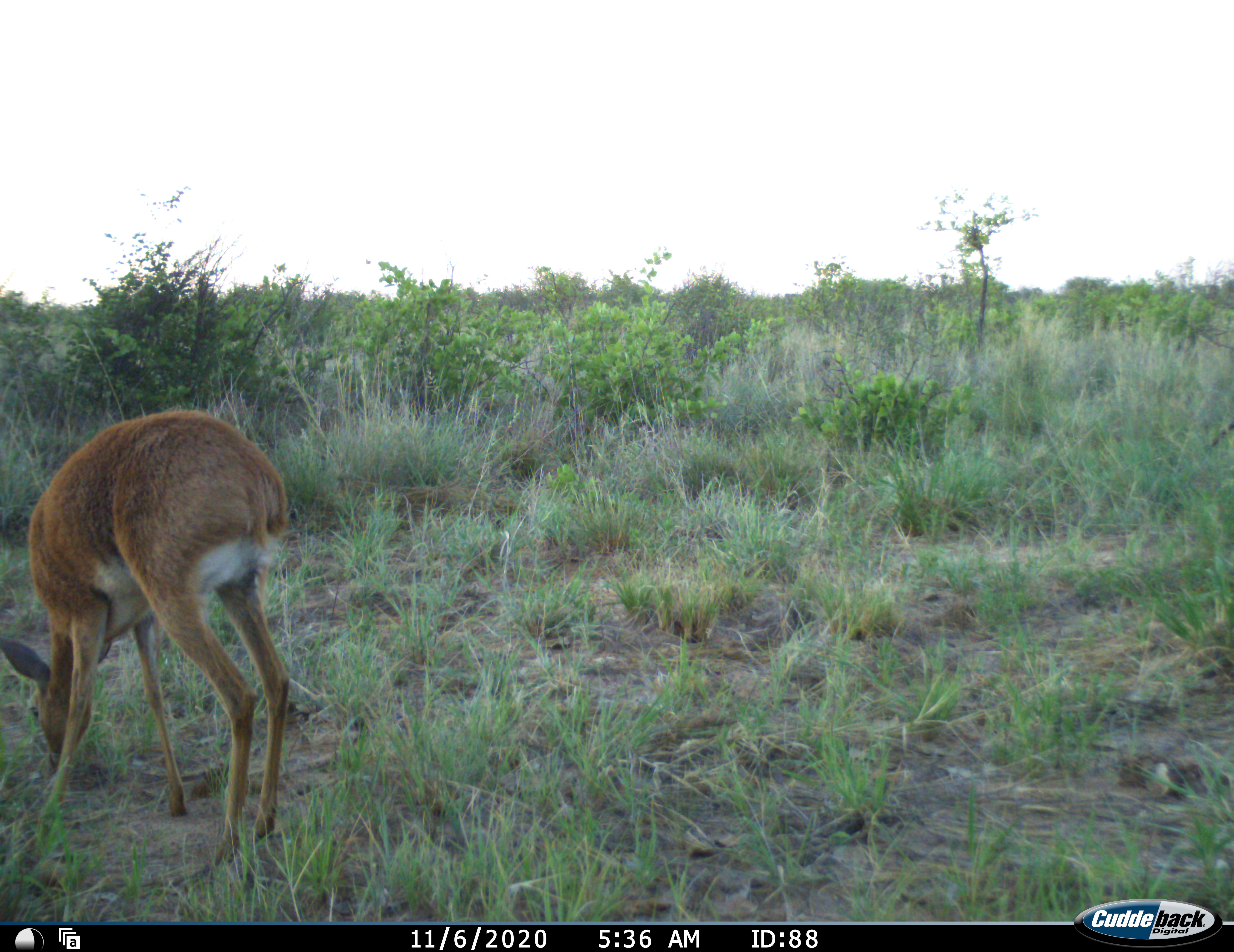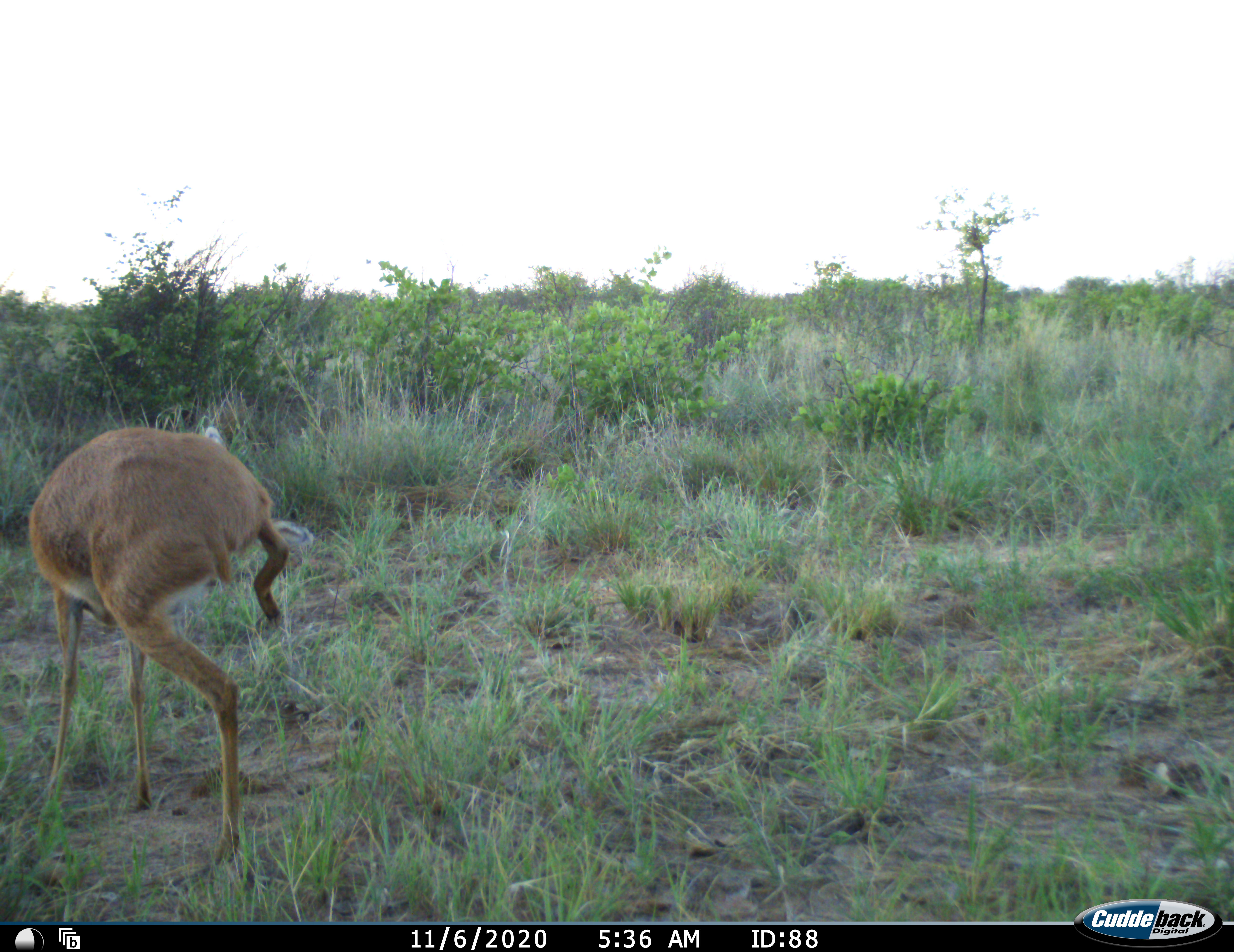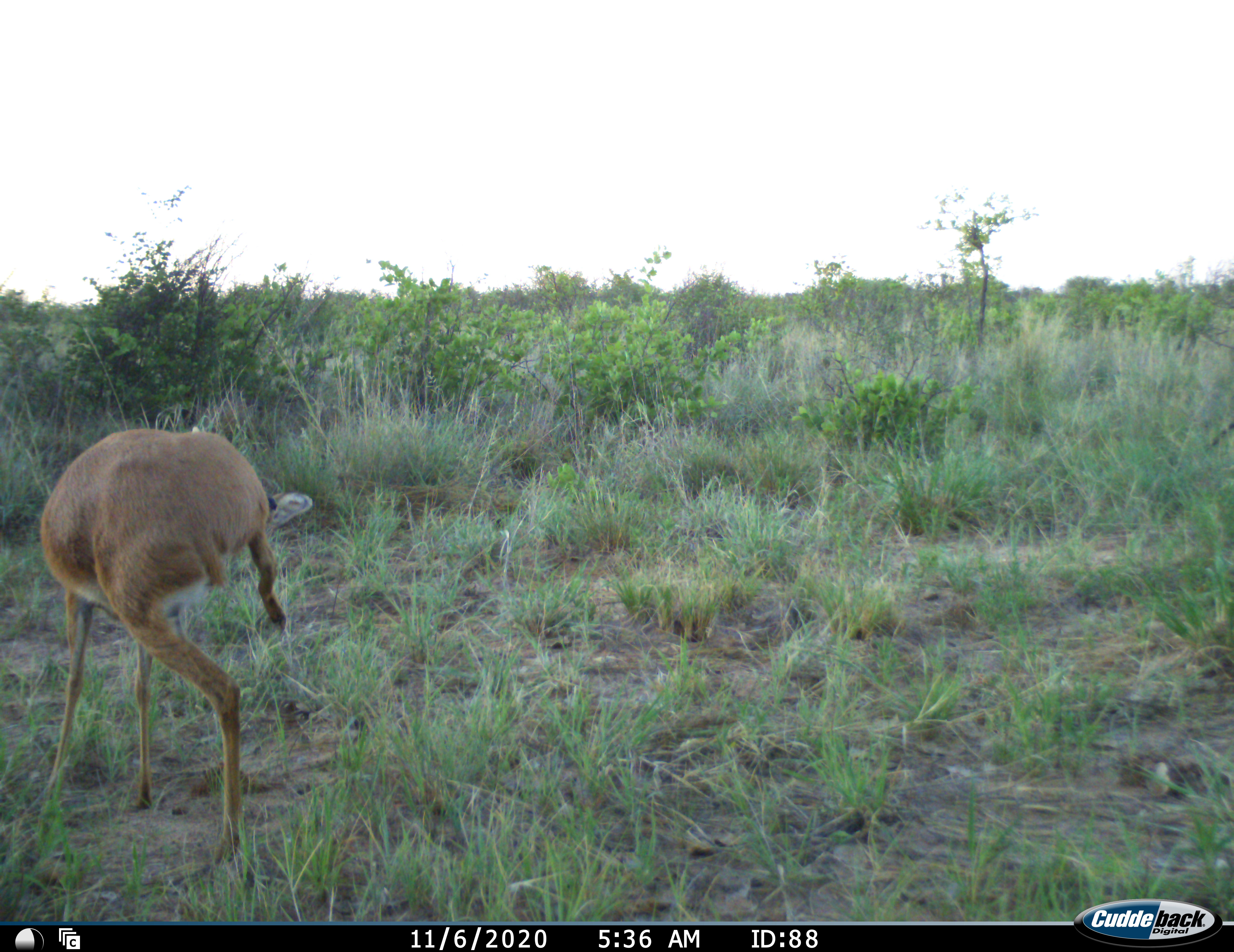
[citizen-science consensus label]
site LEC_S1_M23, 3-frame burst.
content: unidentified animal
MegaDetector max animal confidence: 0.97